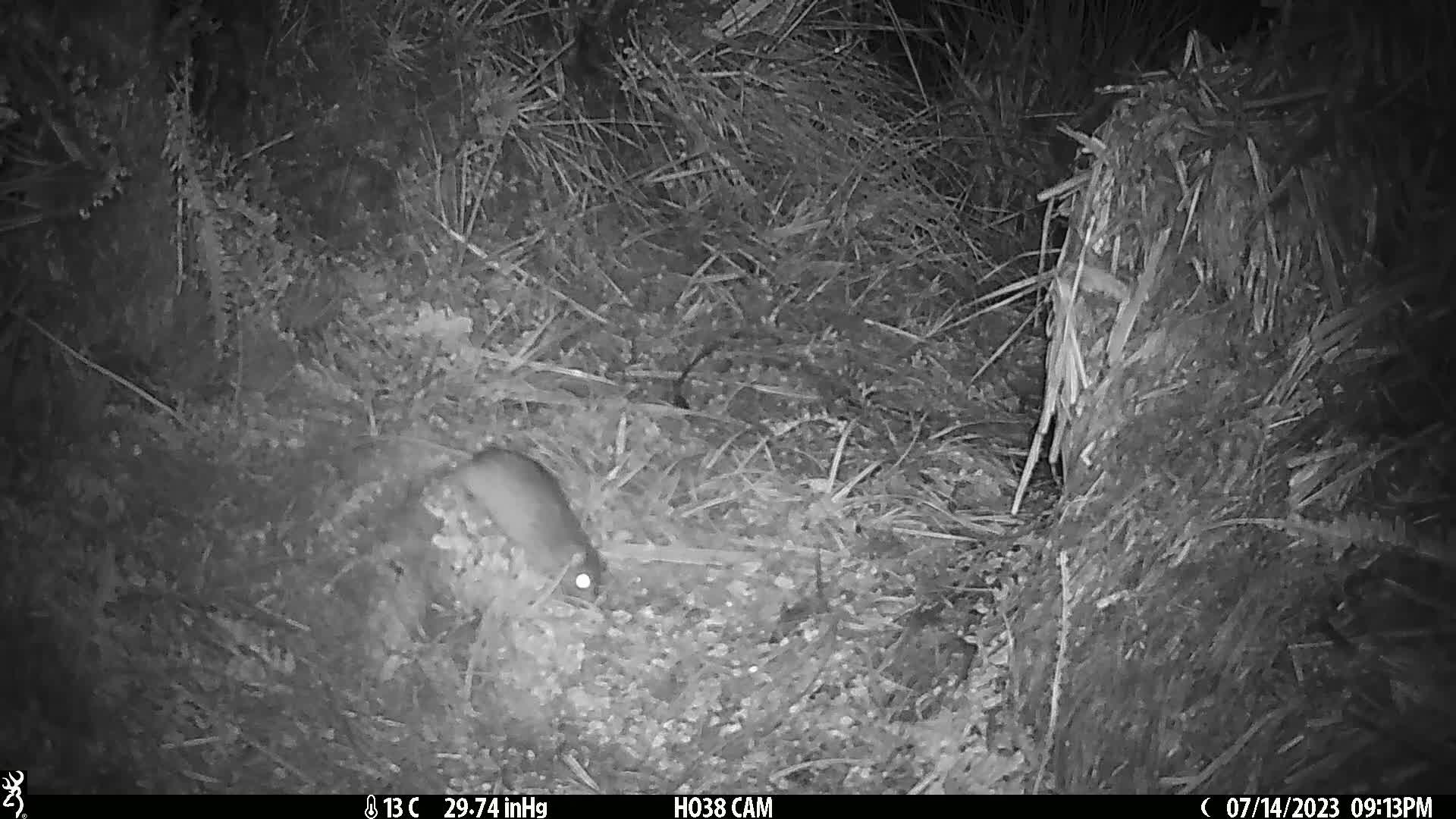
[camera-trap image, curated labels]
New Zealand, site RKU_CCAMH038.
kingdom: Animalia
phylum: Chordata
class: Mammalia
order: Rodentia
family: Muridae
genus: Rattus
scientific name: Rattus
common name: rat